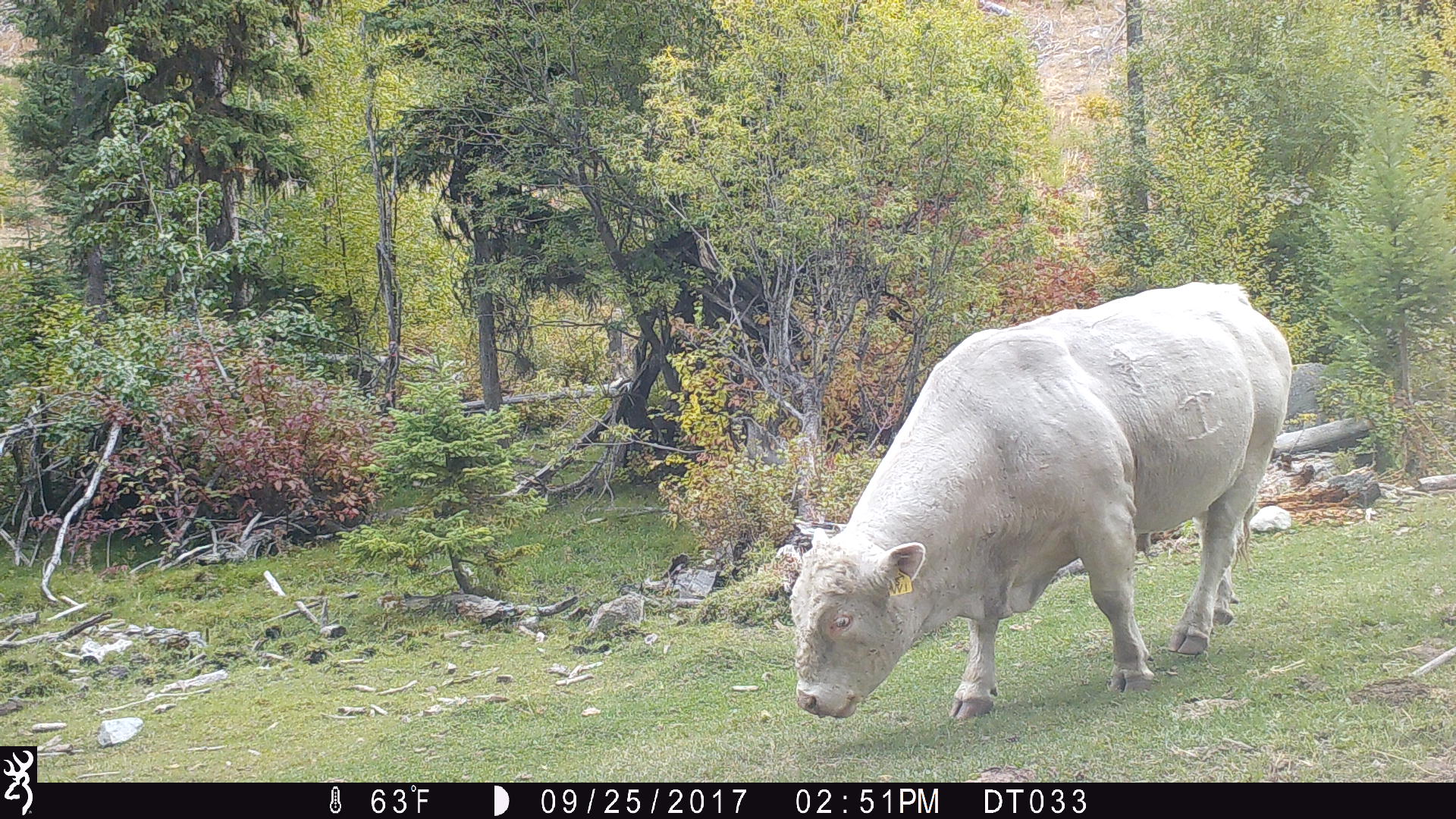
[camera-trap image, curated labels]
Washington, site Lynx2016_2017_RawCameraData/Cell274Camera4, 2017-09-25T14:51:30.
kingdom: Animalia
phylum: Chordata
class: Mammalia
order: Artiodactyla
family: Bovidae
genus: Bos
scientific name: Bos taurus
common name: domestic cattle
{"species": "domestic cattle (Bos taurus)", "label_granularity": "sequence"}